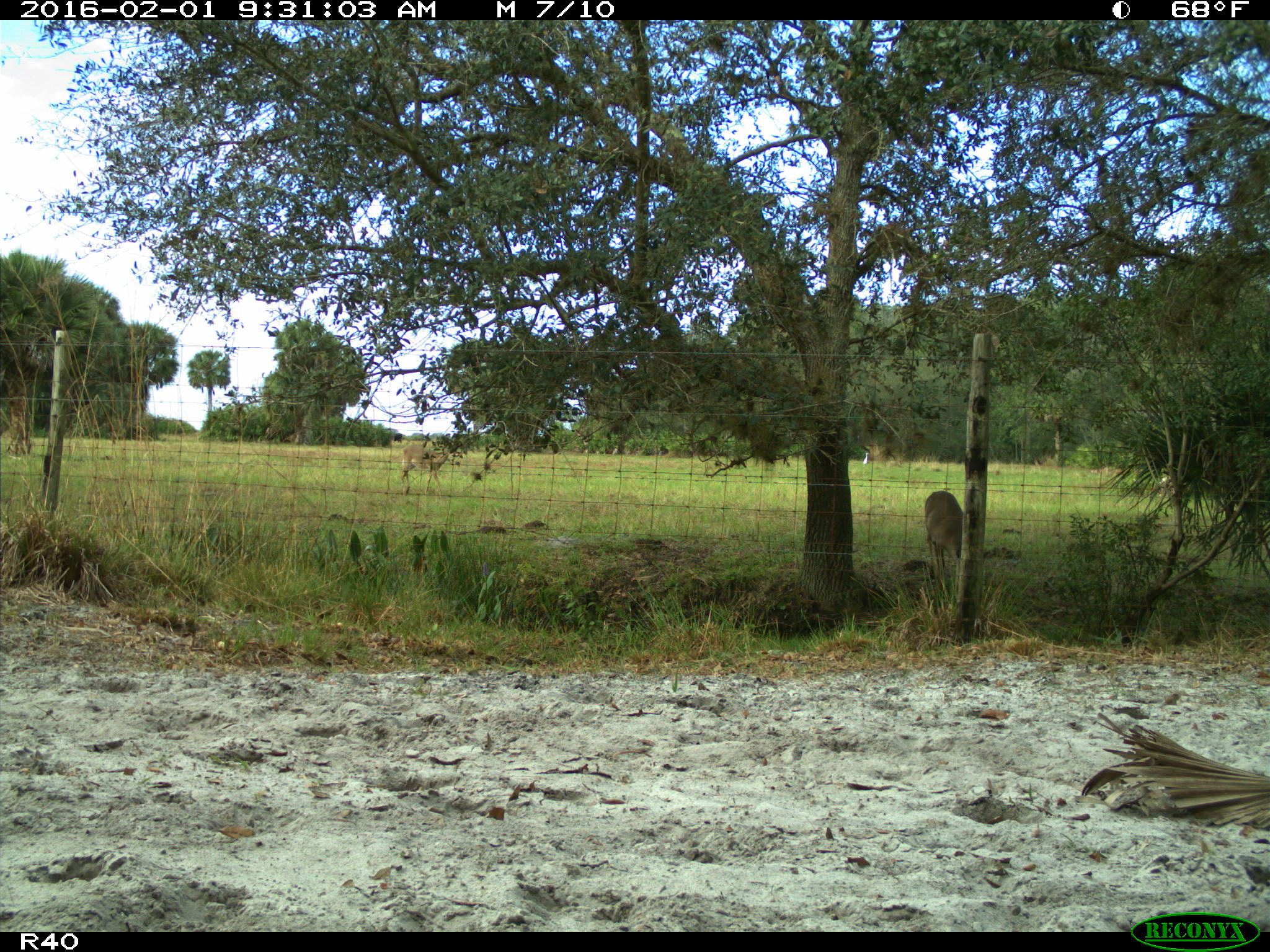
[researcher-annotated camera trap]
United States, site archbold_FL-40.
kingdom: Animalia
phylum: Chordata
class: Mammalia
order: Artiodactyla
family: Cervidae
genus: Odocoileus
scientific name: Odocoileus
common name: deer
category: unidentified deer